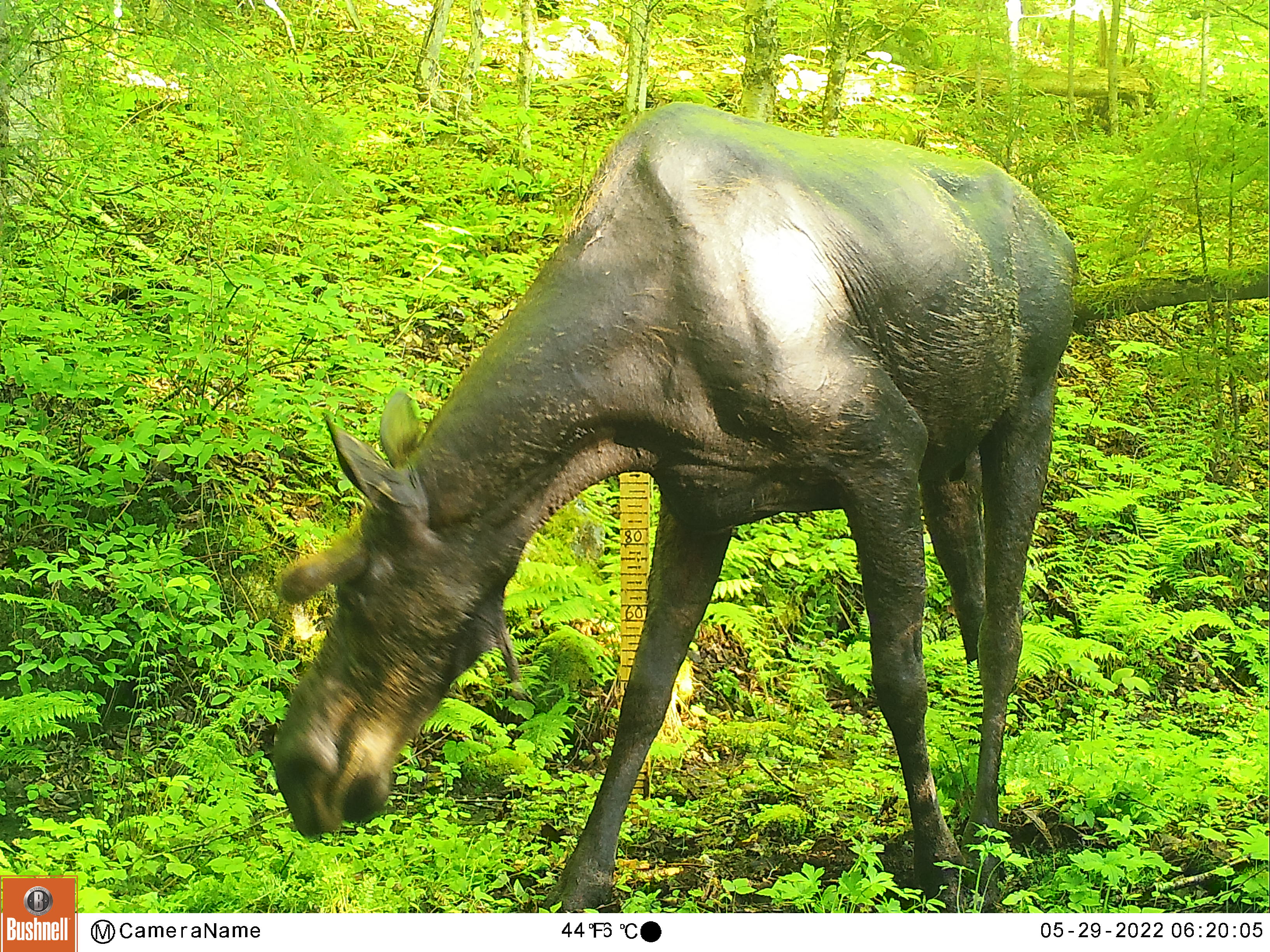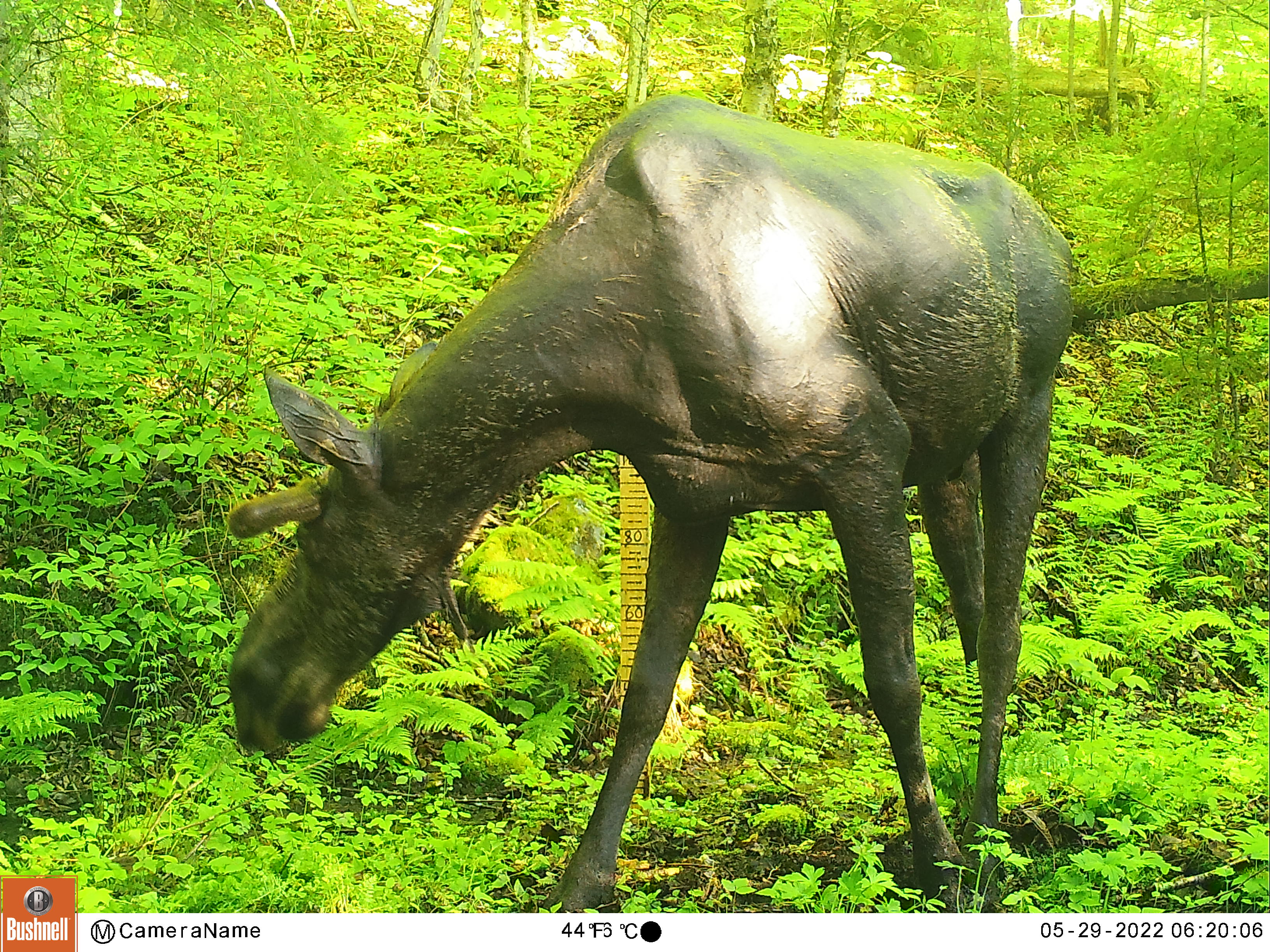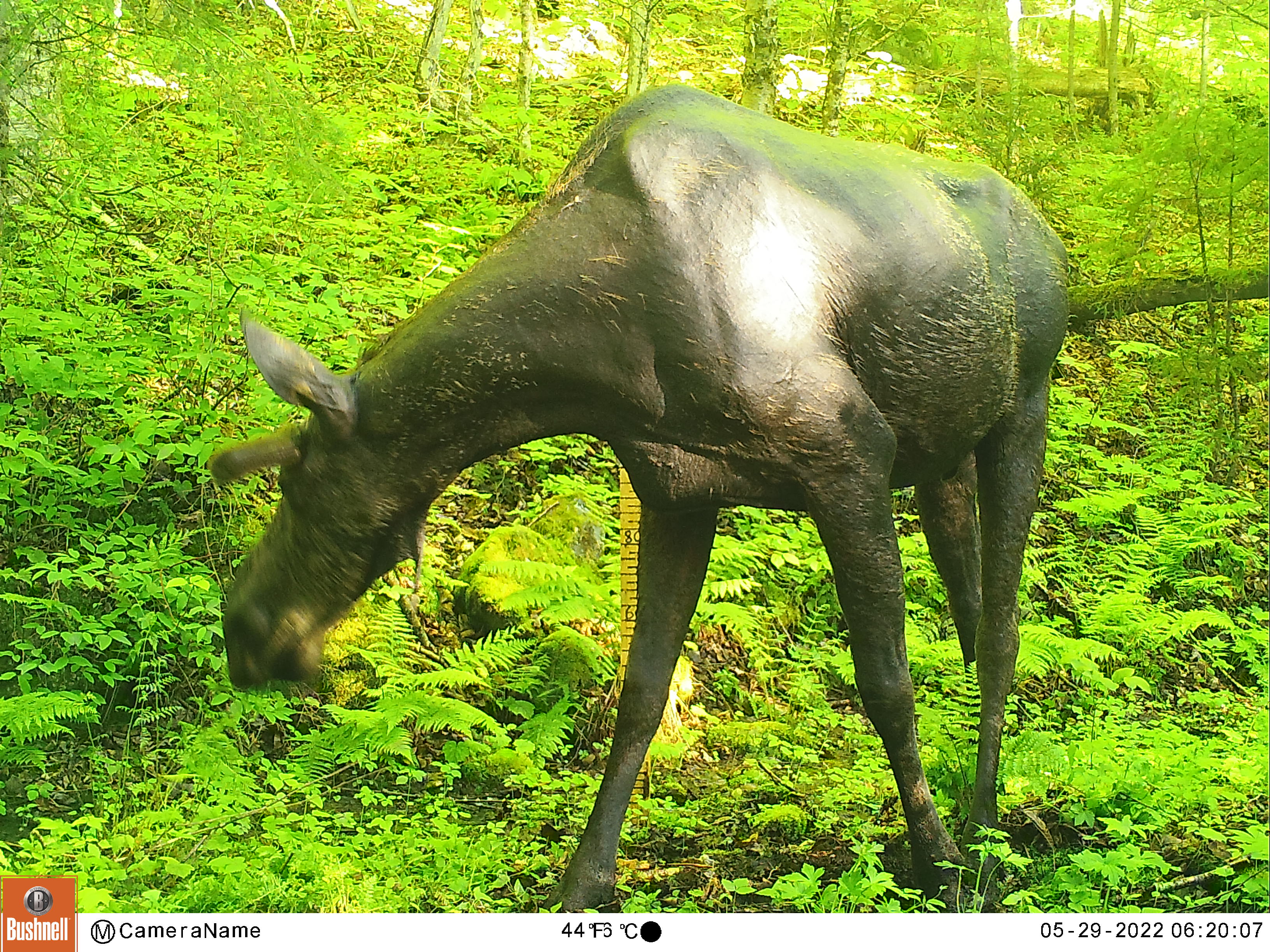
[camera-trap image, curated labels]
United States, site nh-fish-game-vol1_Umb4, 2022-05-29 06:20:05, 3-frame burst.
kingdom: Animalia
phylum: Chordata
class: Mammalia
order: Artiodactyla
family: Cervidae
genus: Alces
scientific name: Alces alces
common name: moose